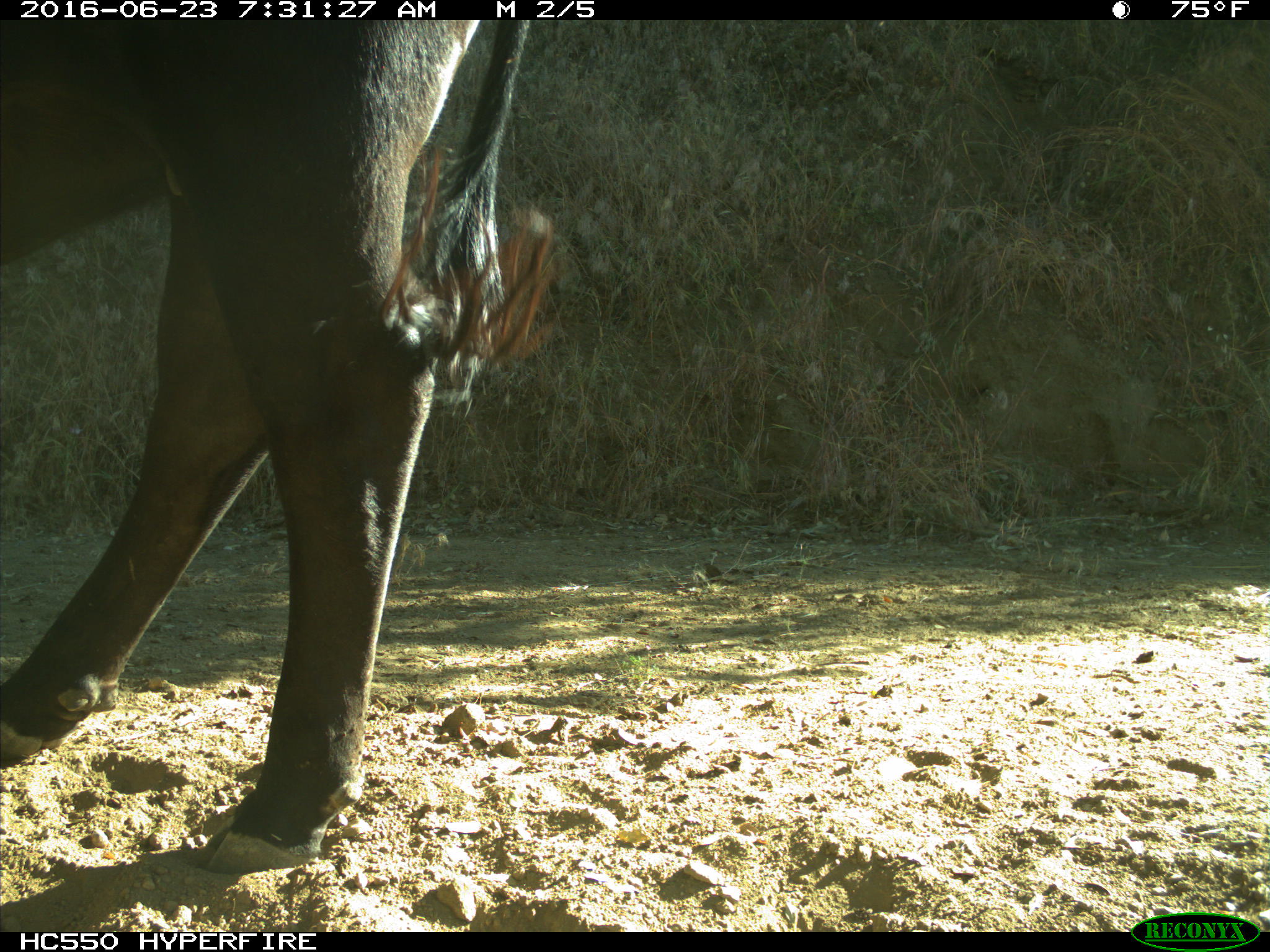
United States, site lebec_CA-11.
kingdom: Animalia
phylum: Chordata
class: Mammalia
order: Artiodactyla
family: Bovidae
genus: Bos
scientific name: Bos taurus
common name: domestic cow